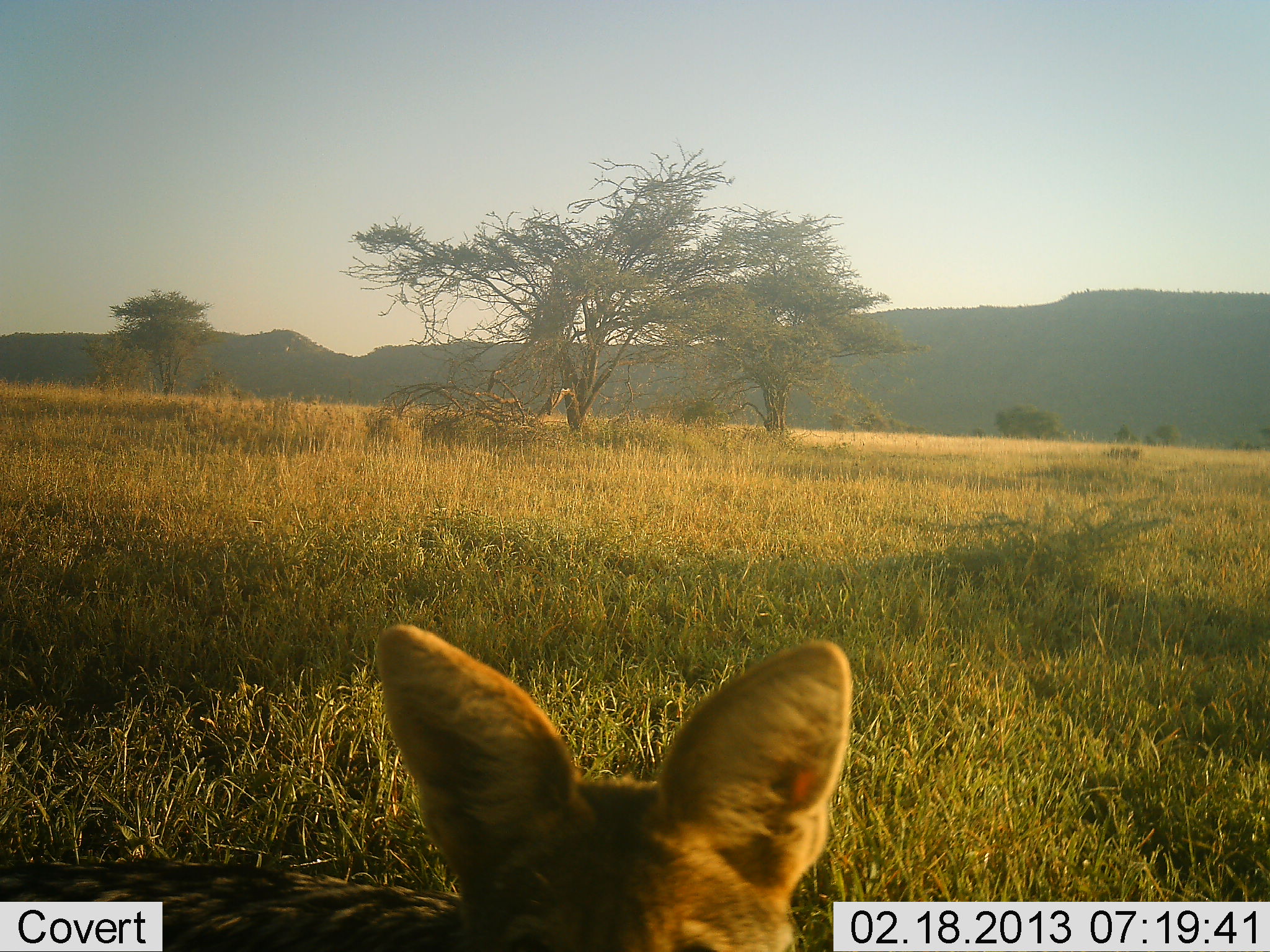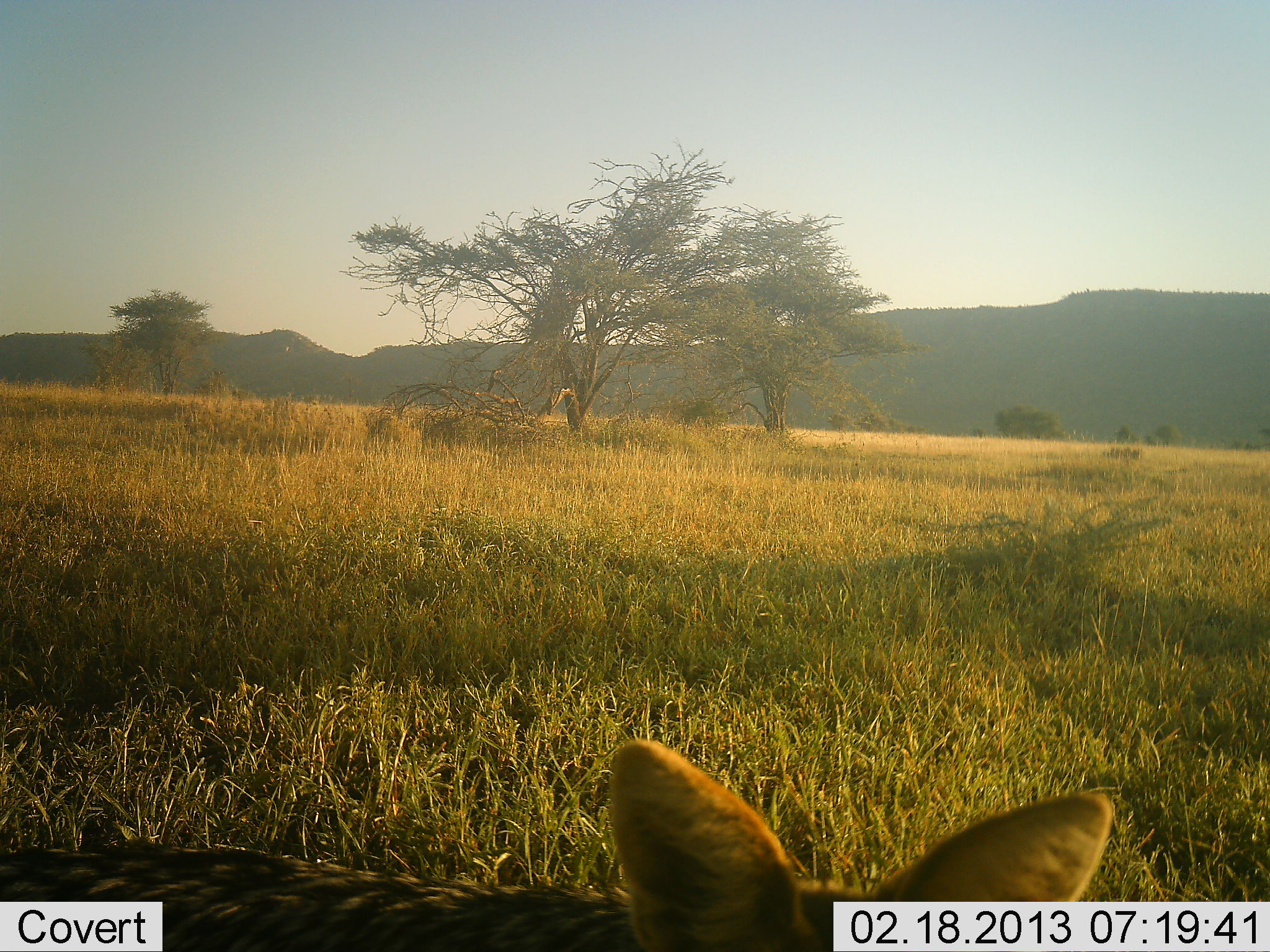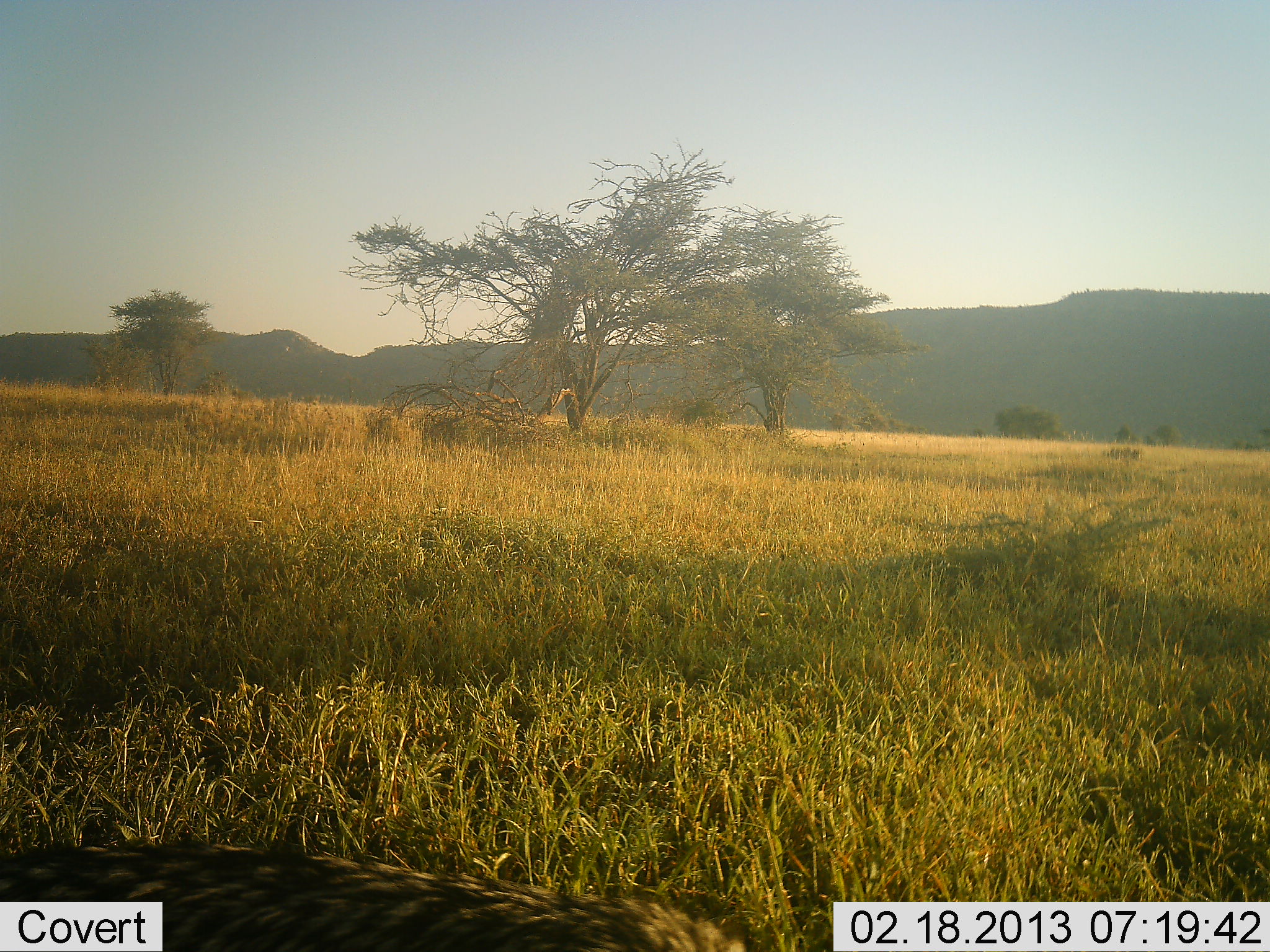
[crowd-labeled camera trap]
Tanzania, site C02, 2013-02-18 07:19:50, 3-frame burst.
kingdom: Animalia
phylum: Chordata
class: Mammalia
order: Carnivora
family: Canidae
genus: Lupulella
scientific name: Lupulella mesomelas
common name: black-backed jackal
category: jackal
Jackal (black-backed jackal) (Lupulella mesomelas), count 1. Behavior (volunteer vote fractions): standing 57%, resting 14%, moving 29%, interacting 7%. Young present (vote fraction): 7%. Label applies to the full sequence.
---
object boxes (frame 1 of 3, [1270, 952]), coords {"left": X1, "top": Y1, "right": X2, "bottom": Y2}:
animal: {"left": 0, "top": 623, "right": 859, "bottom": 952}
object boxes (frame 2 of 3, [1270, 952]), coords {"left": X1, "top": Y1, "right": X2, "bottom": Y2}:
animal: {"left": 0, "top": 734, "right": 1112, "bottom": 952}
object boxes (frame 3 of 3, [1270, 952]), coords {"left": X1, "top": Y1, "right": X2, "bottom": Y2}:
animal: {"left": 0, "top": 841, "right": 749, "bottom": 952}